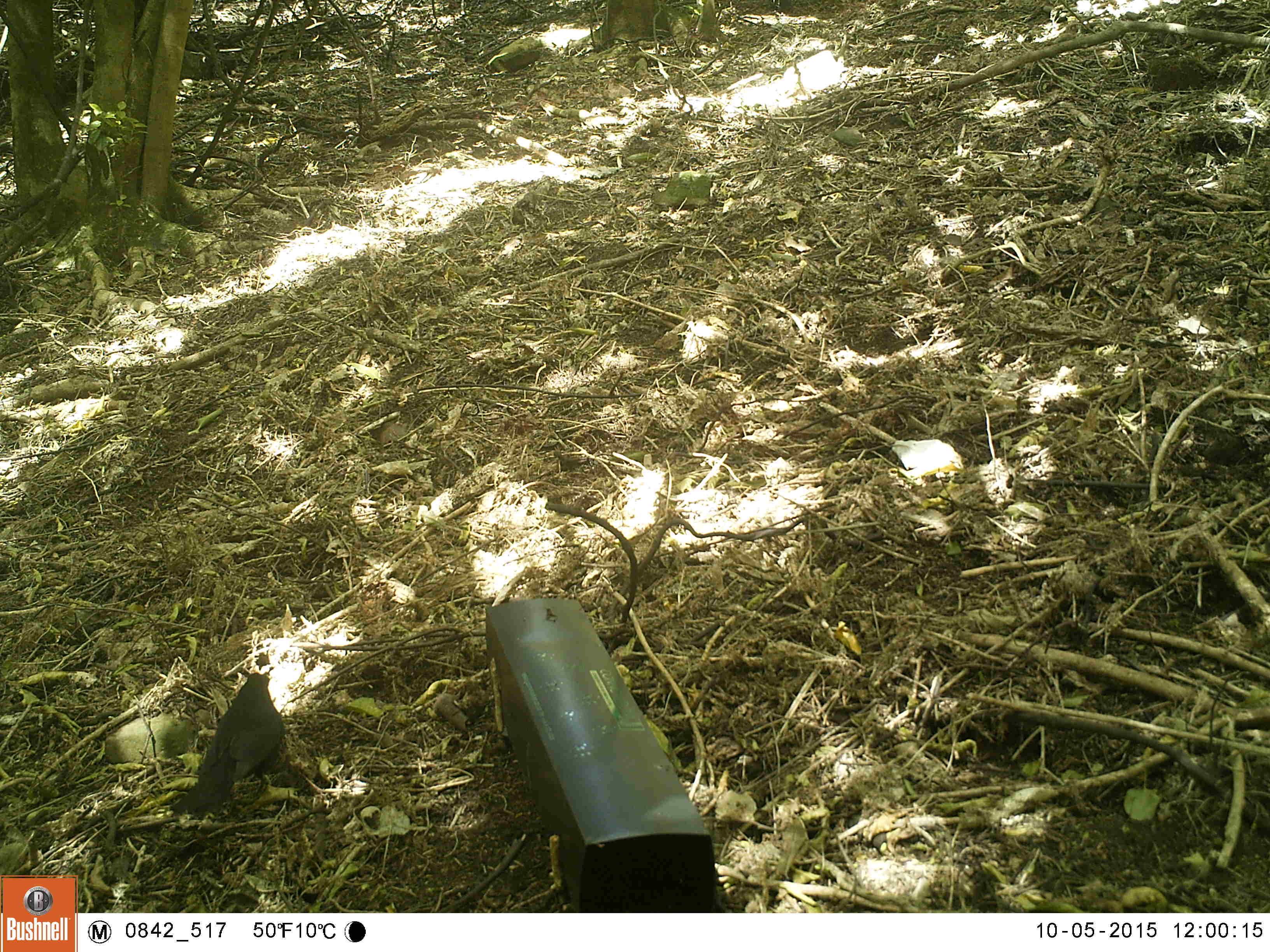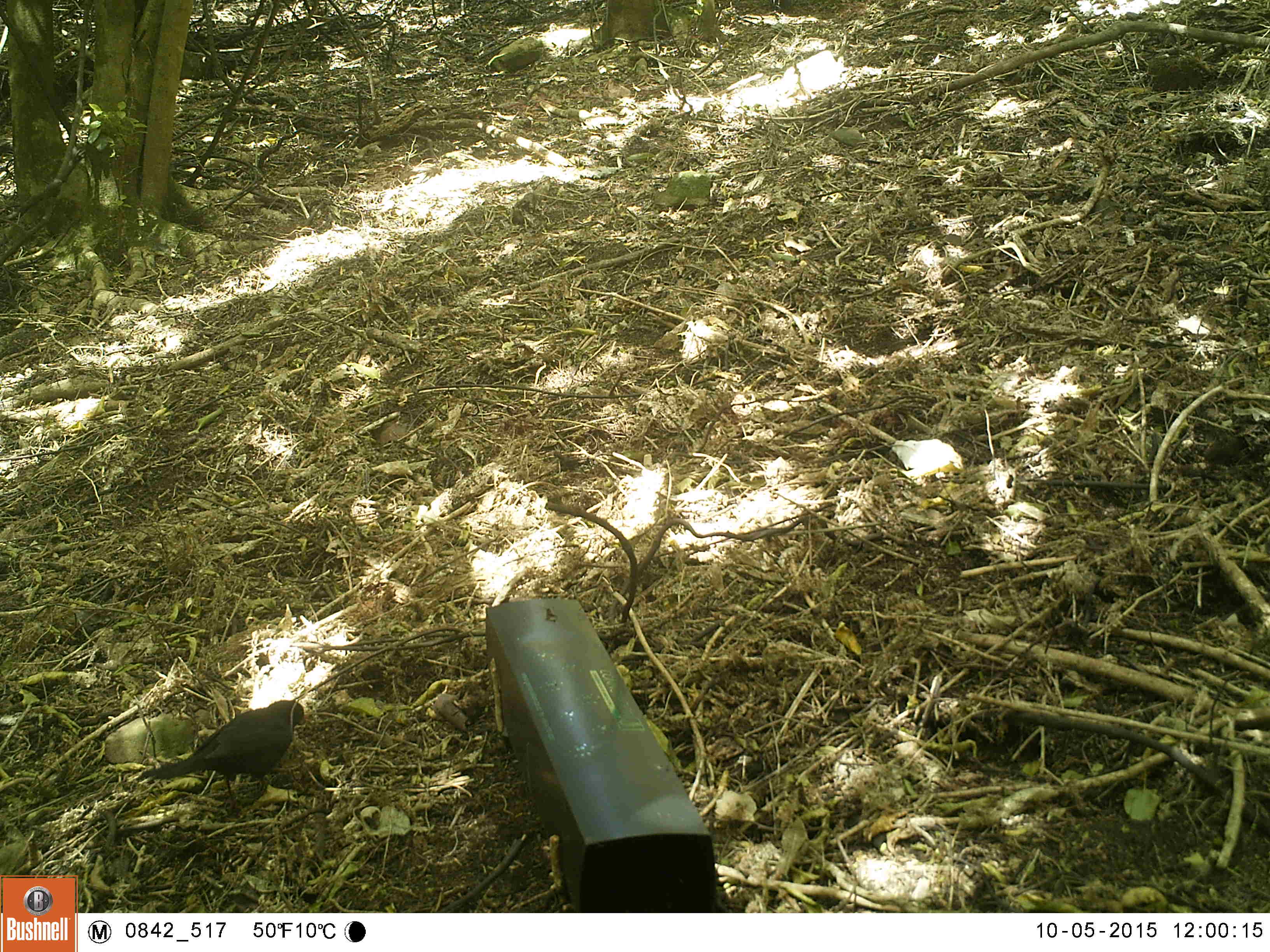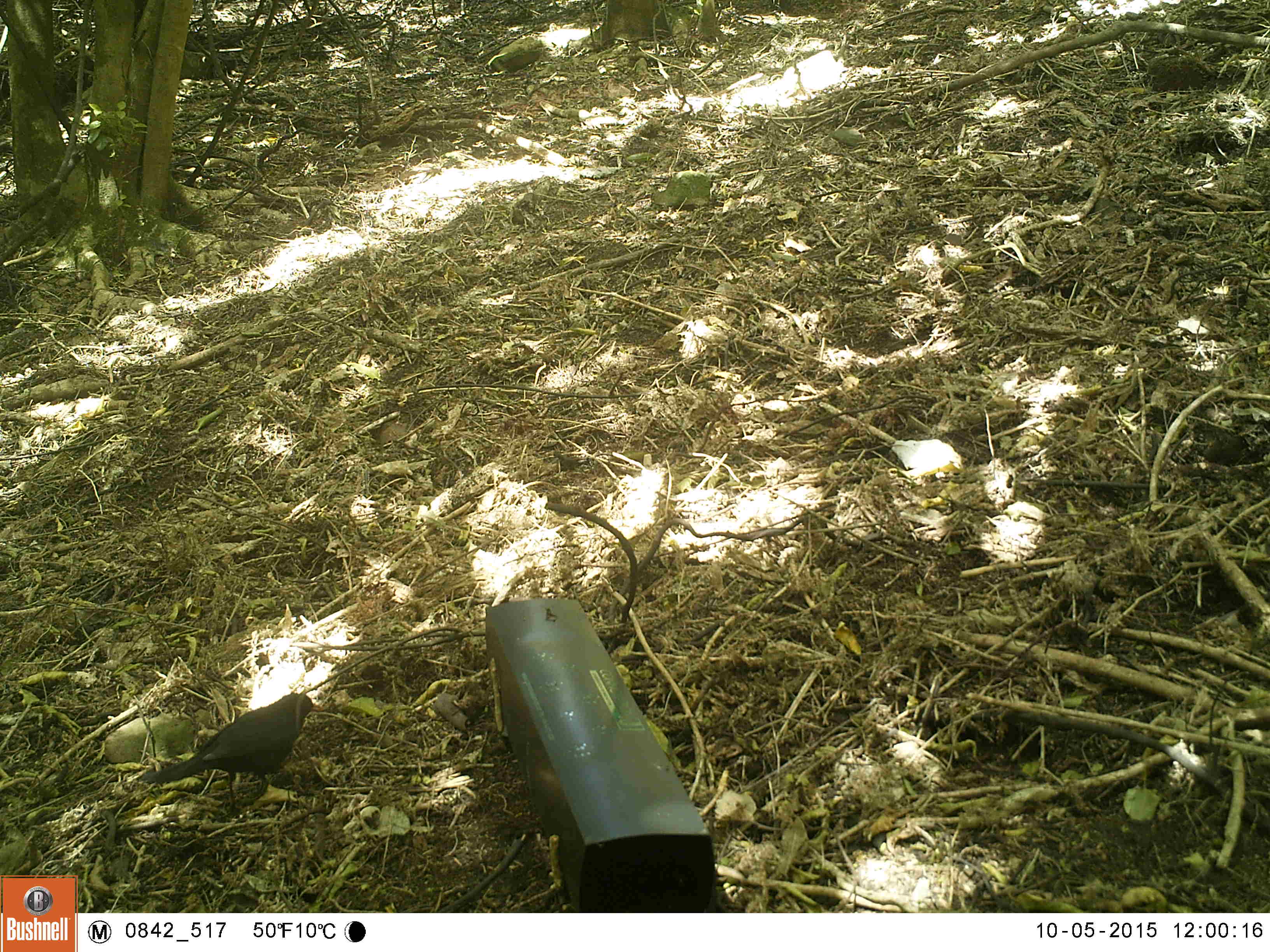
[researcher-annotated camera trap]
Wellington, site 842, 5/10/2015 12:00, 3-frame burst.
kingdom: Animalia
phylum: Chordata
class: Aves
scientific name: Aves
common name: bird